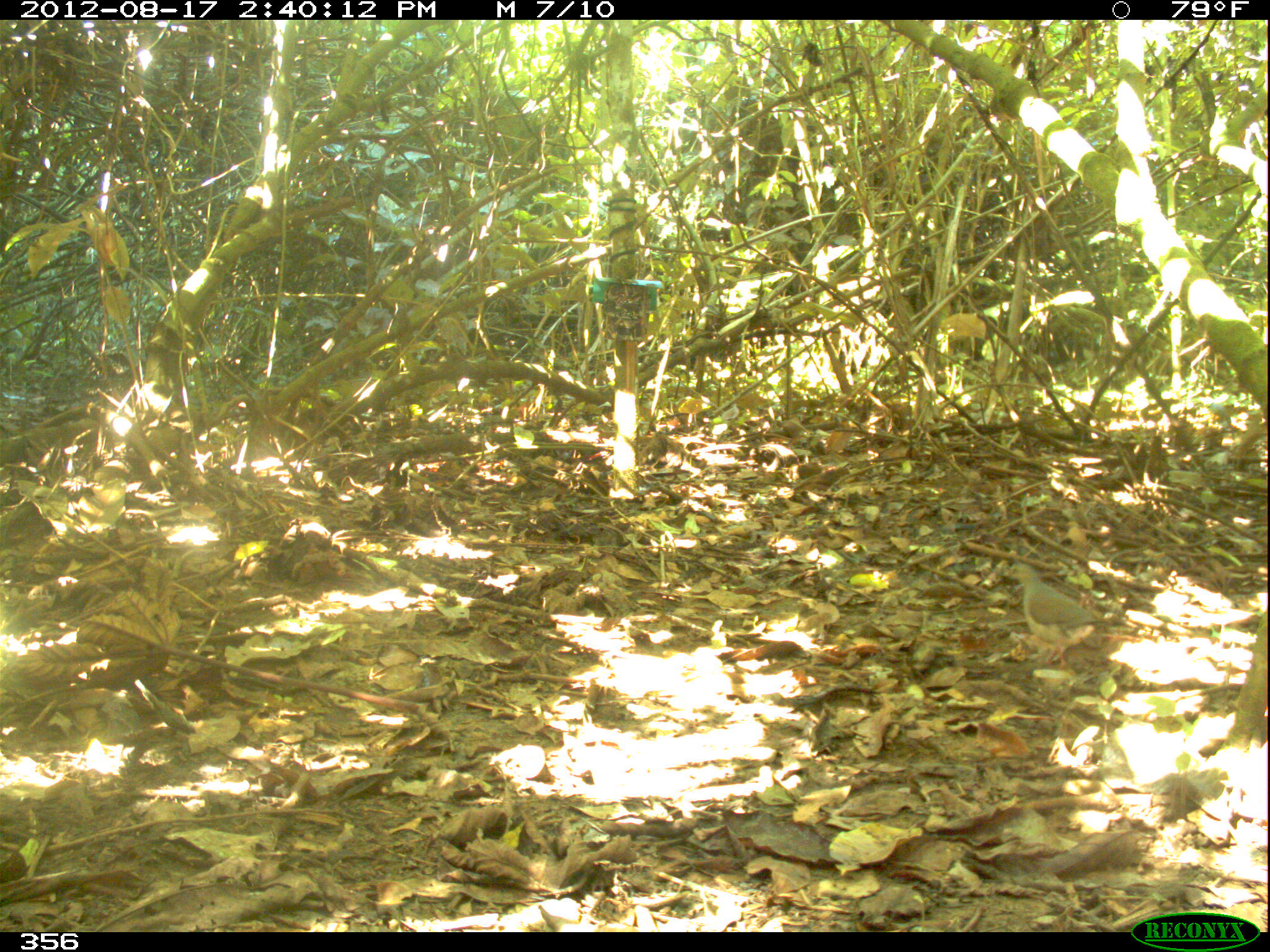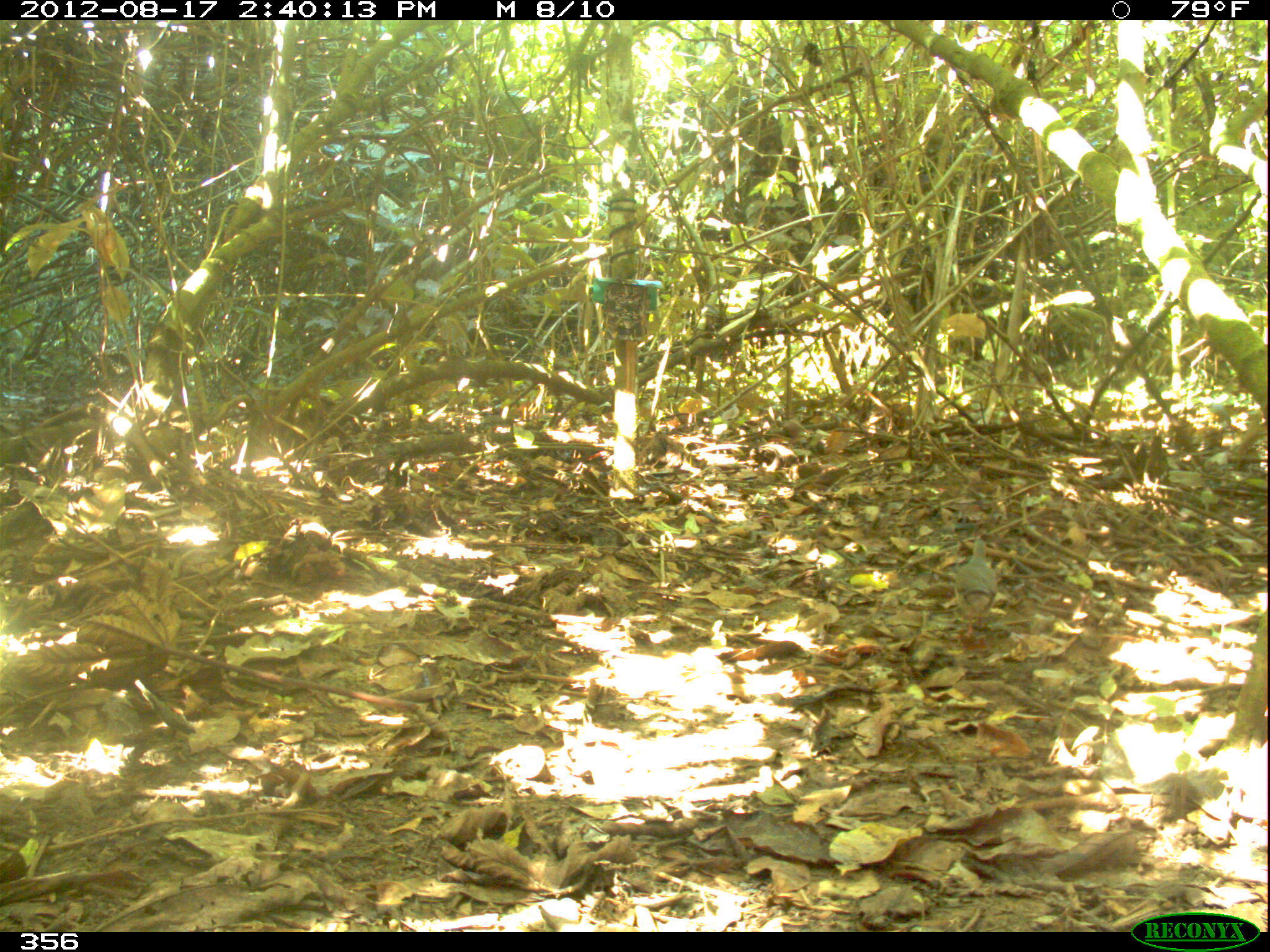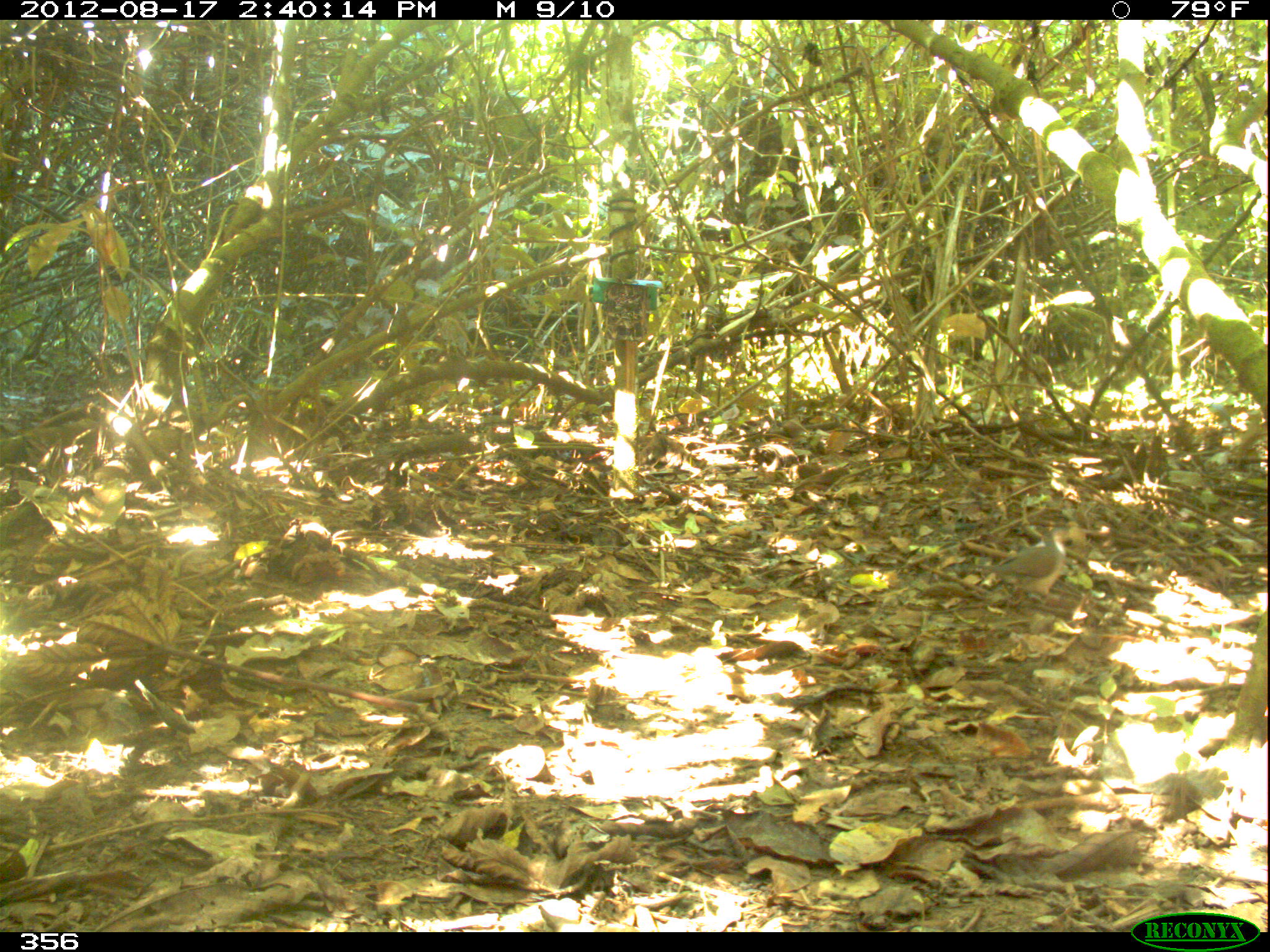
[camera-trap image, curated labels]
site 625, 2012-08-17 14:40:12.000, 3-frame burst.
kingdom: Animalia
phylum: Chordata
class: Aves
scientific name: Aves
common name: bird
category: unknown bird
Unknown bird (bird) (Aves).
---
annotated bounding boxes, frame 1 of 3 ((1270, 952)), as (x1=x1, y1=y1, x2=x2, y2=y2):
unknown bird: (x1=998, y1=561, x2=1128, y2=670)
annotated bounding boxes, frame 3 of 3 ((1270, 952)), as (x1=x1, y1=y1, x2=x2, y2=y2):
unknown bird: (x1=978, y1=525, x2=1066, y2=606)